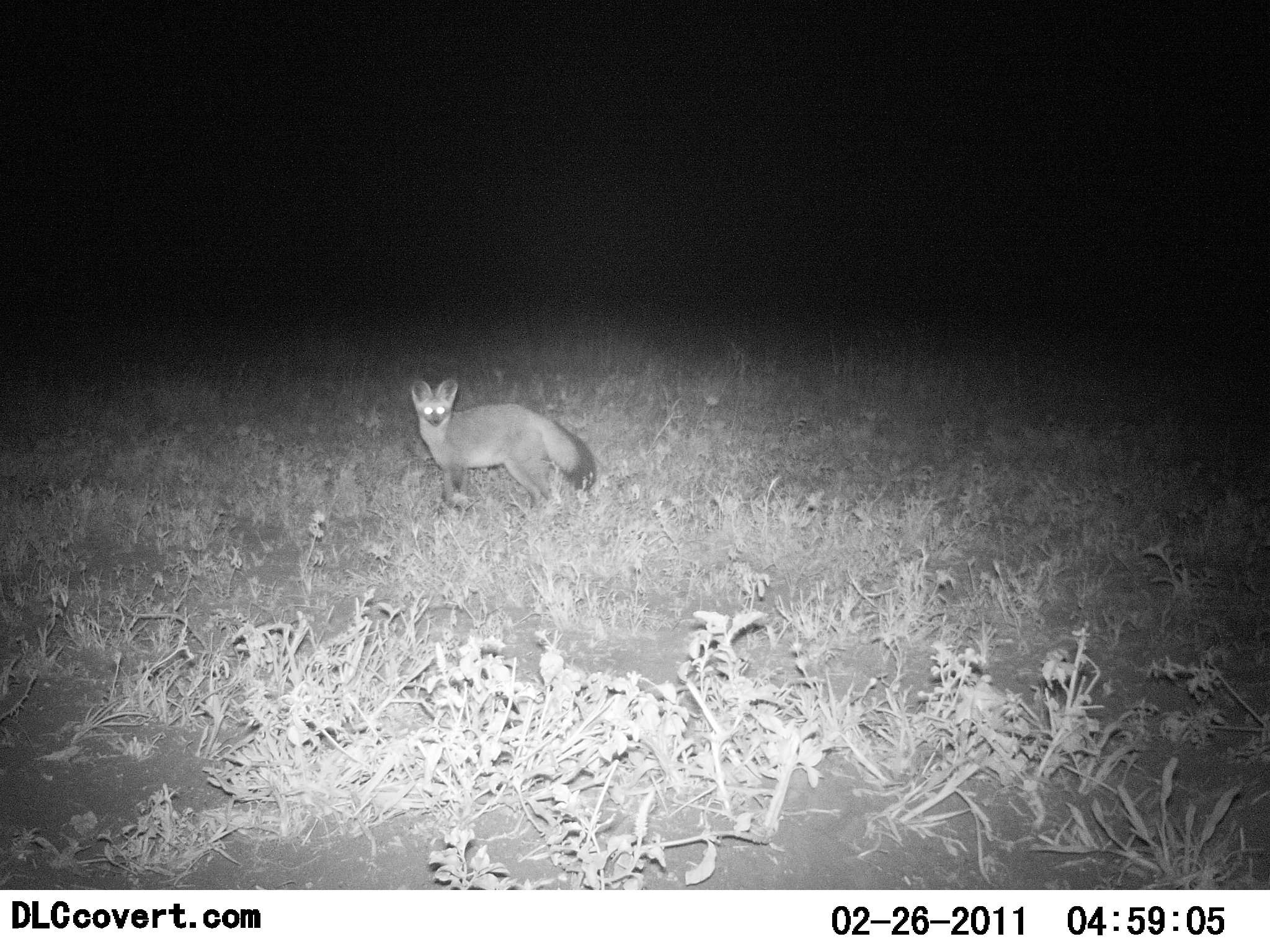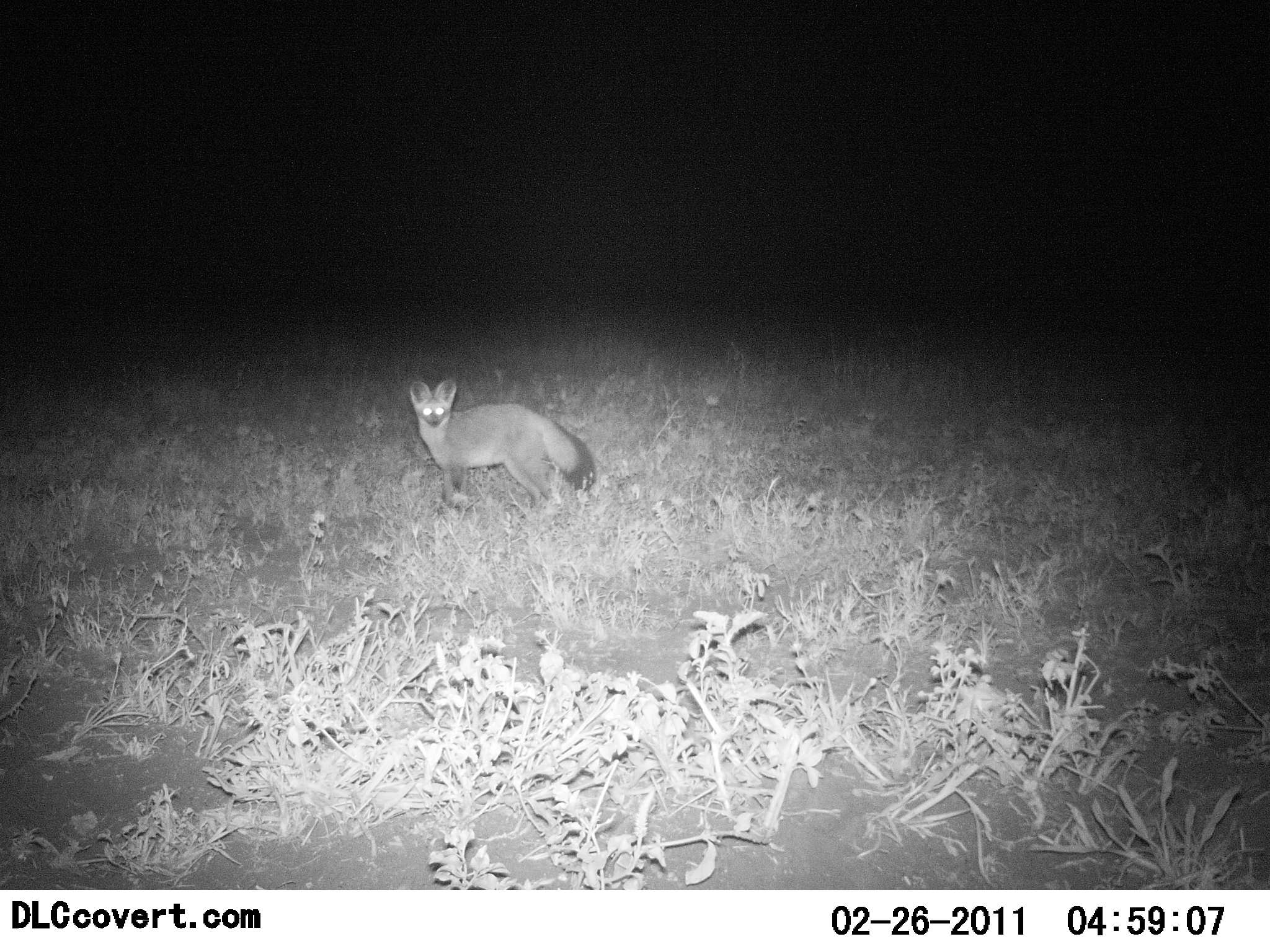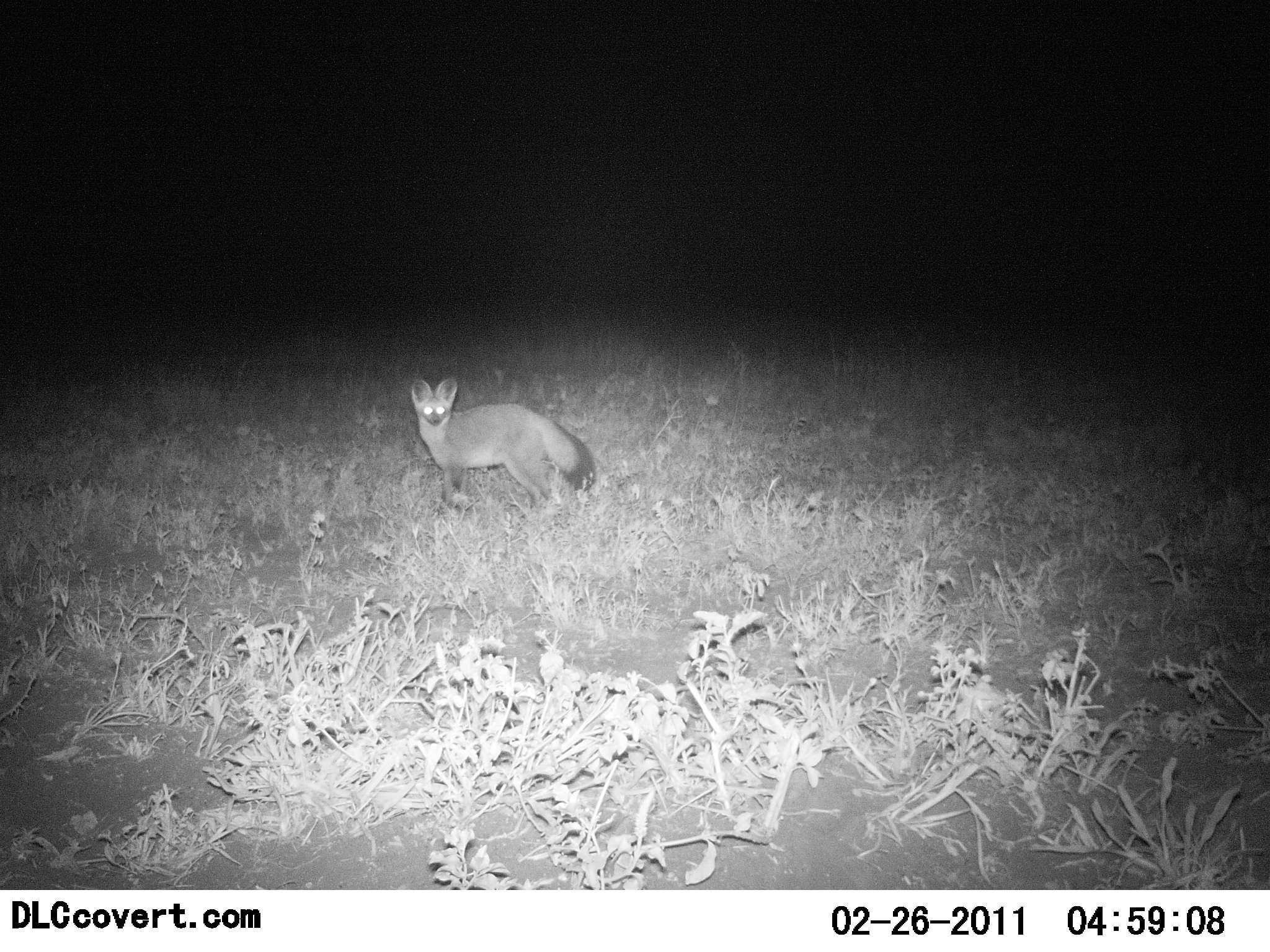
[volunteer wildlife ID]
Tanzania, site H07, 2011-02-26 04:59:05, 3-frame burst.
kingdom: Animalia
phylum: Chordata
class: Mammalia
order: Carnivora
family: Canidae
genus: Otocyon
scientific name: Otocyon megalotis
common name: bat-eared fox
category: batearedfox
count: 1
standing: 100%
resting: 0%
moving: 0%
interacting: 0%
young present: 0%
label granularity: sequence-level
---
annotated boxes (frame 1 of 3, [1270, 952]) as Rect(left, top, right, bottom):
animal: Rect(411, 377, 597, 513)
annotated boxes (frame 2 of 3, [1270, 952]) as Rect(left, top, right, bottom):
animal: Rect(408, 377, 595, 513)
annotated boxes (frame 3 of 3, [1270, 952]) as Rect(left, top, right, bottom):
animal: Rect(408, 377, 595, 513)